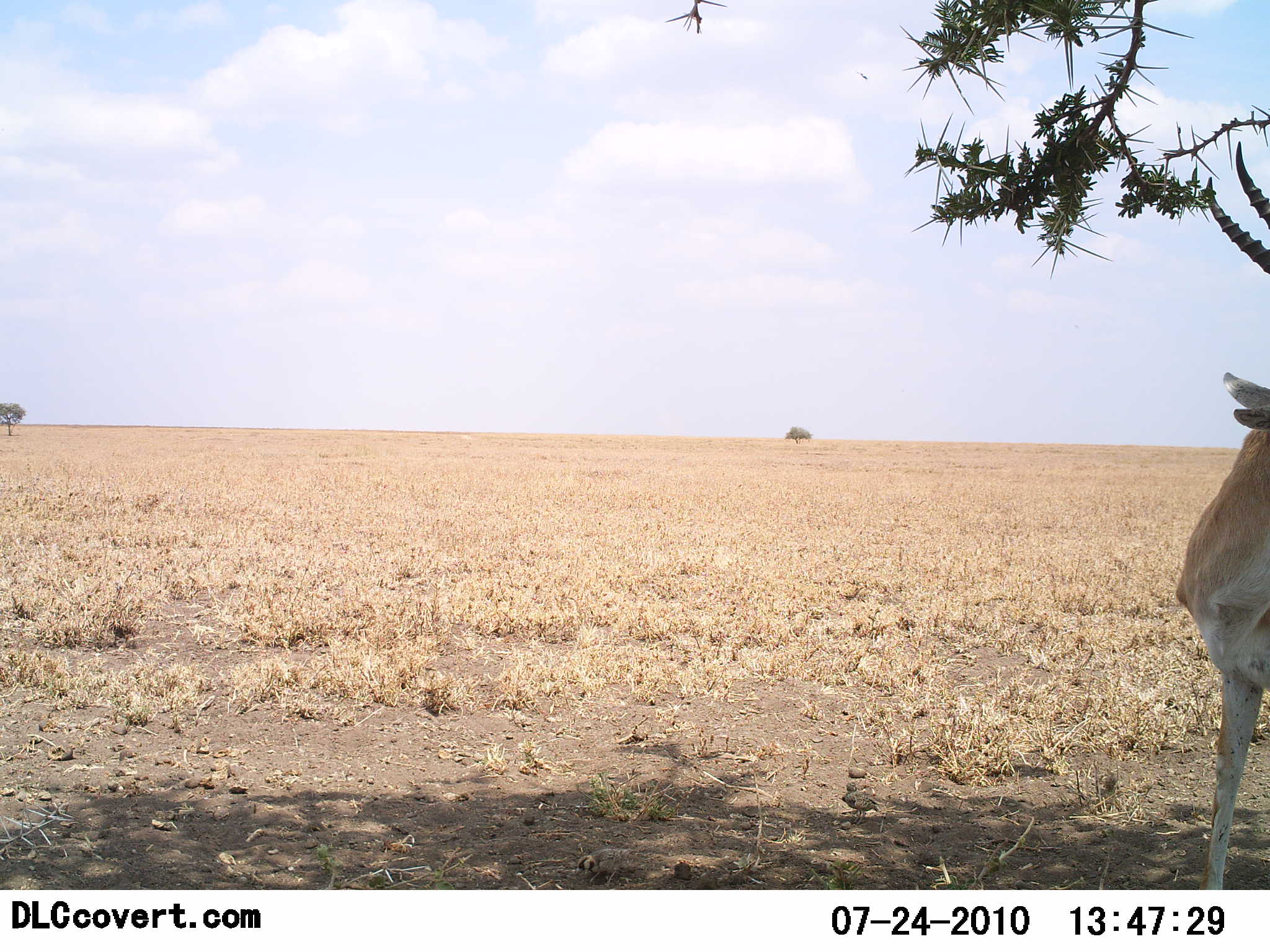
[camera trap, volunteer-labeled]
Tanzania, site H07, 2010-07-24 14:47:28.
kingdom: Animalia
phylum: Chordata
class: Mammalia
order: Artiodactyla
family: Bovidae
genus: Nanger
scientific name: Nanger granti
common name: grant's gazelle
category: gazellegrants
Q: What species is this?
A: Gazellegrants (grant's gazelle) (Nanger granti).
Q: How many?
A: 1.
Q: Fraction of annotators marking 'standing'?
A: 100%.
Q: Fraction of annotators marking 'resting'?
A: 0%.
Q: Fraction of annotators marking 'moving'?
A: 0%.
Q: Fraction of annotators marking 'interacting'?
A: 0%.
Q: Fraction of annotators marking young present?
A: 0%.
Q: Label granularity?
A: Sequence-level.